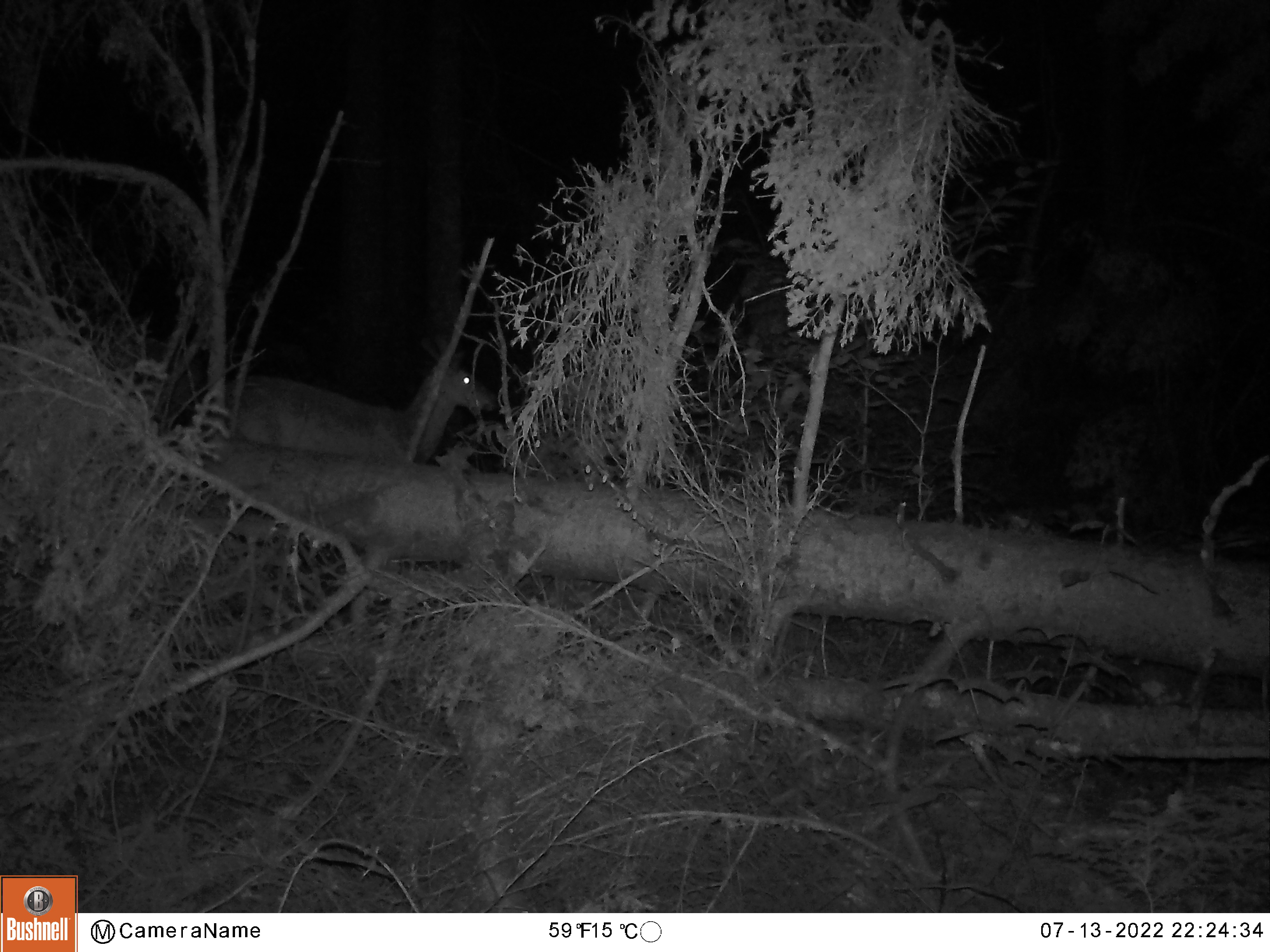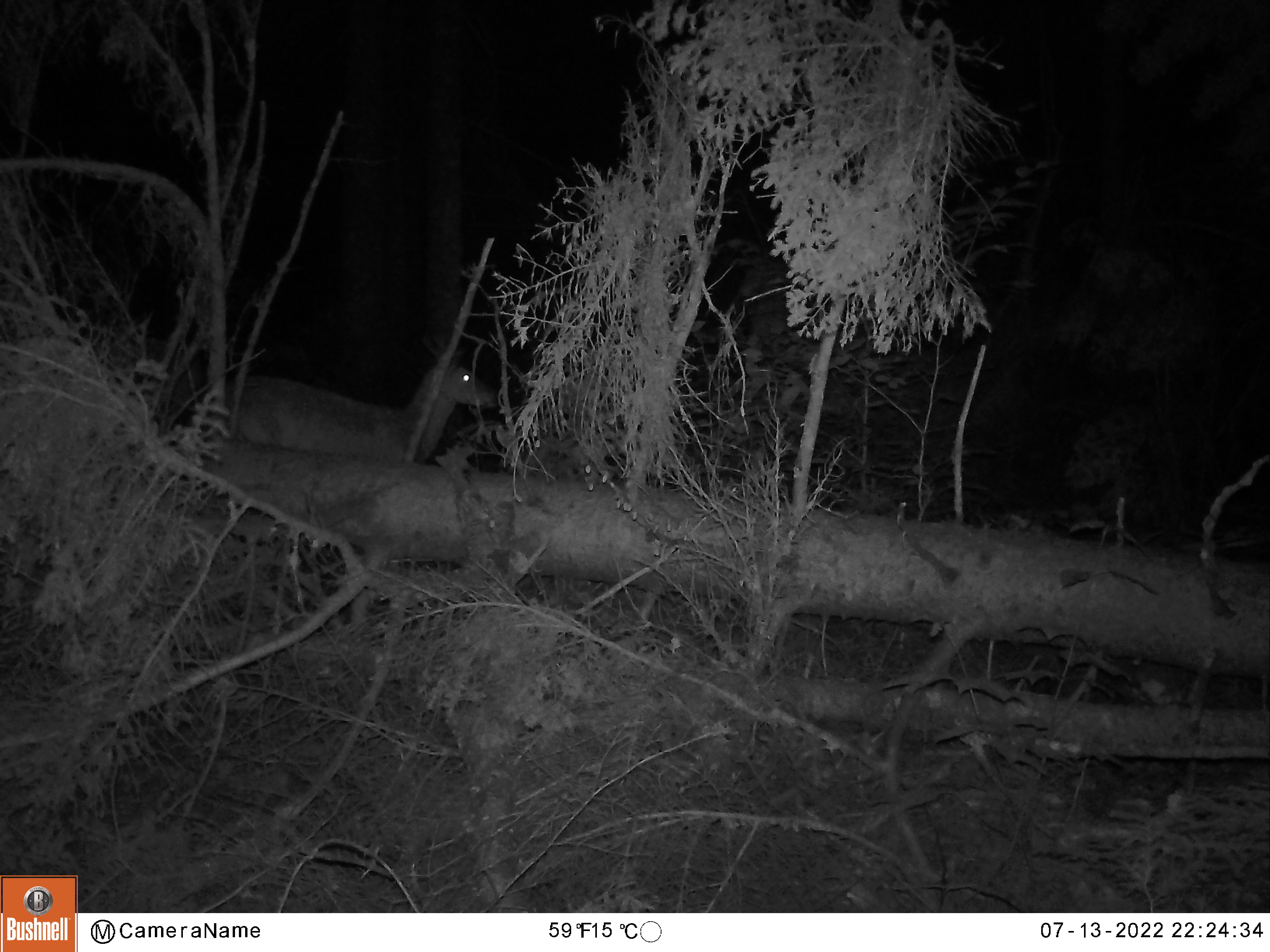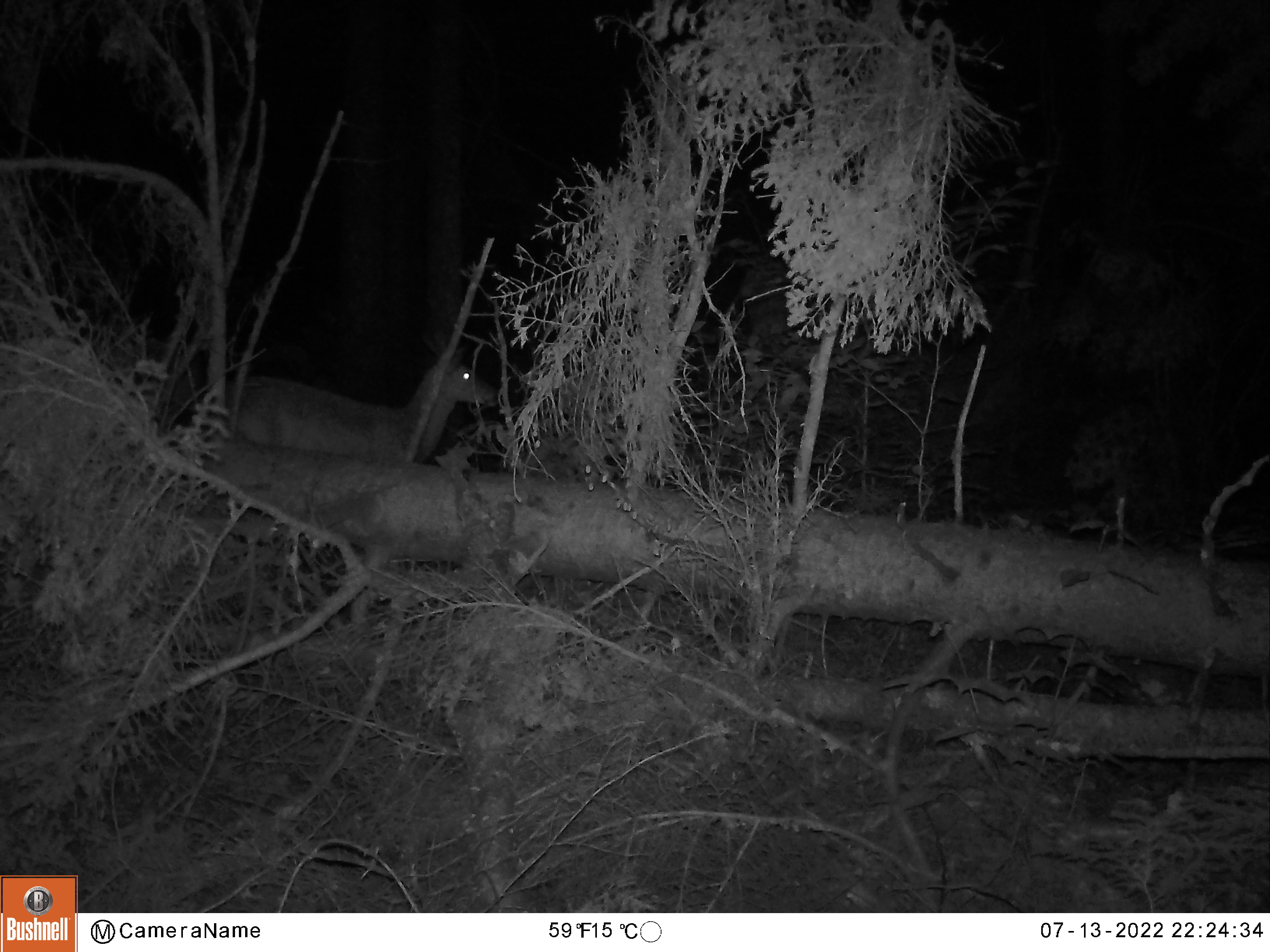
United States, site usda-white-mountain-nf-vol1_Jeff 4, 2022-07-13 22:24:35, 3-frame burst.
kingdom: Animalia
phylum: Chordata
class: Mammalia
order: Artiodactyla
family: Cervidae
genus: Odocoileus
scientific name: Odocoileus virginianus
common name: white-tailed deer